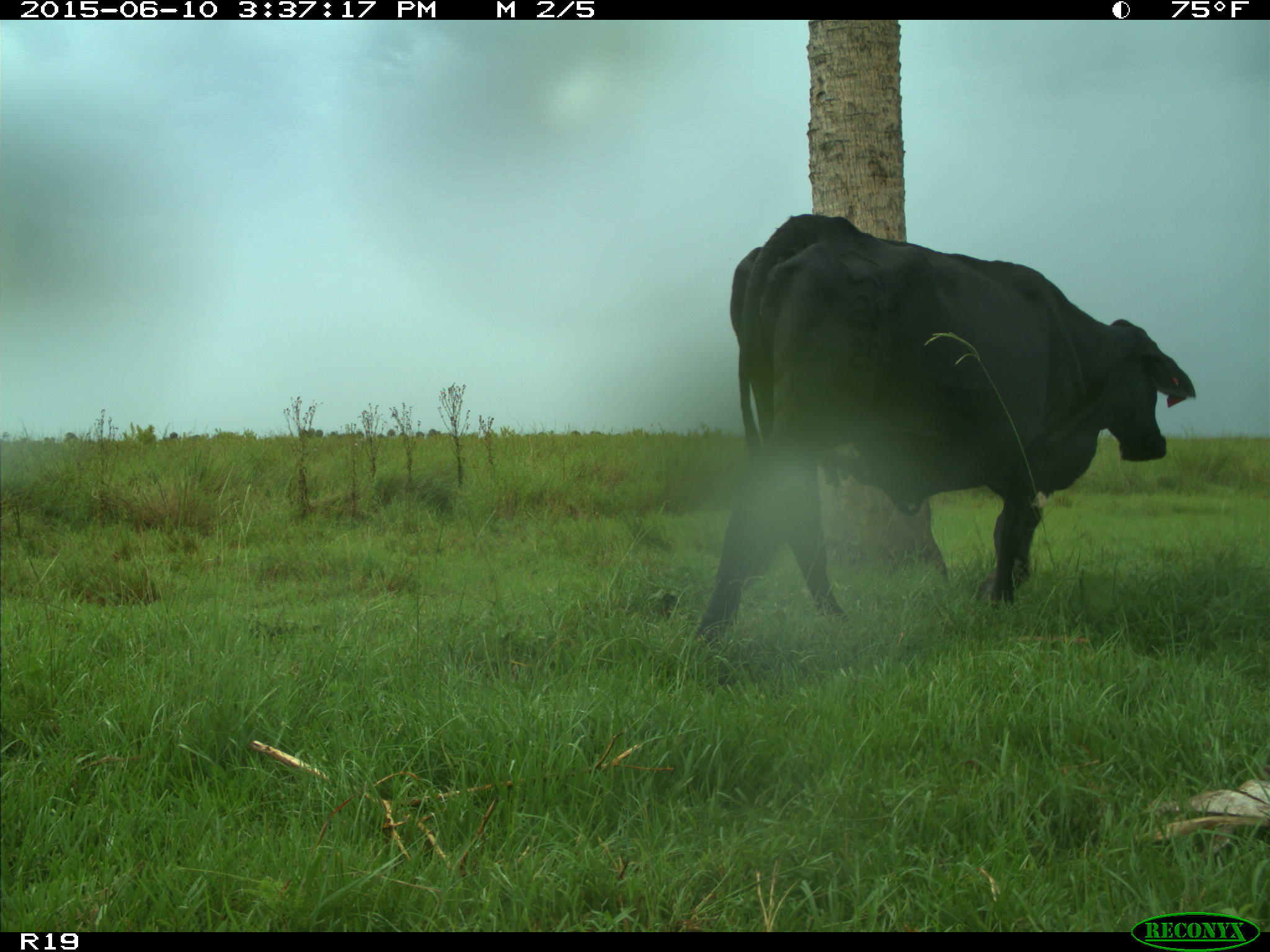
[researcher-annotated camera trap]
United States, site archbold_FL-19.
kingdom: Animalia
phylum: Chordata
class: Mammalia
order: Artiodactyla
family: Bovidae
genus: Bos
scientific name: Bos taurus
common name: domestic cow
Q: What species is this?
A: Bos taurus (domestic cow).